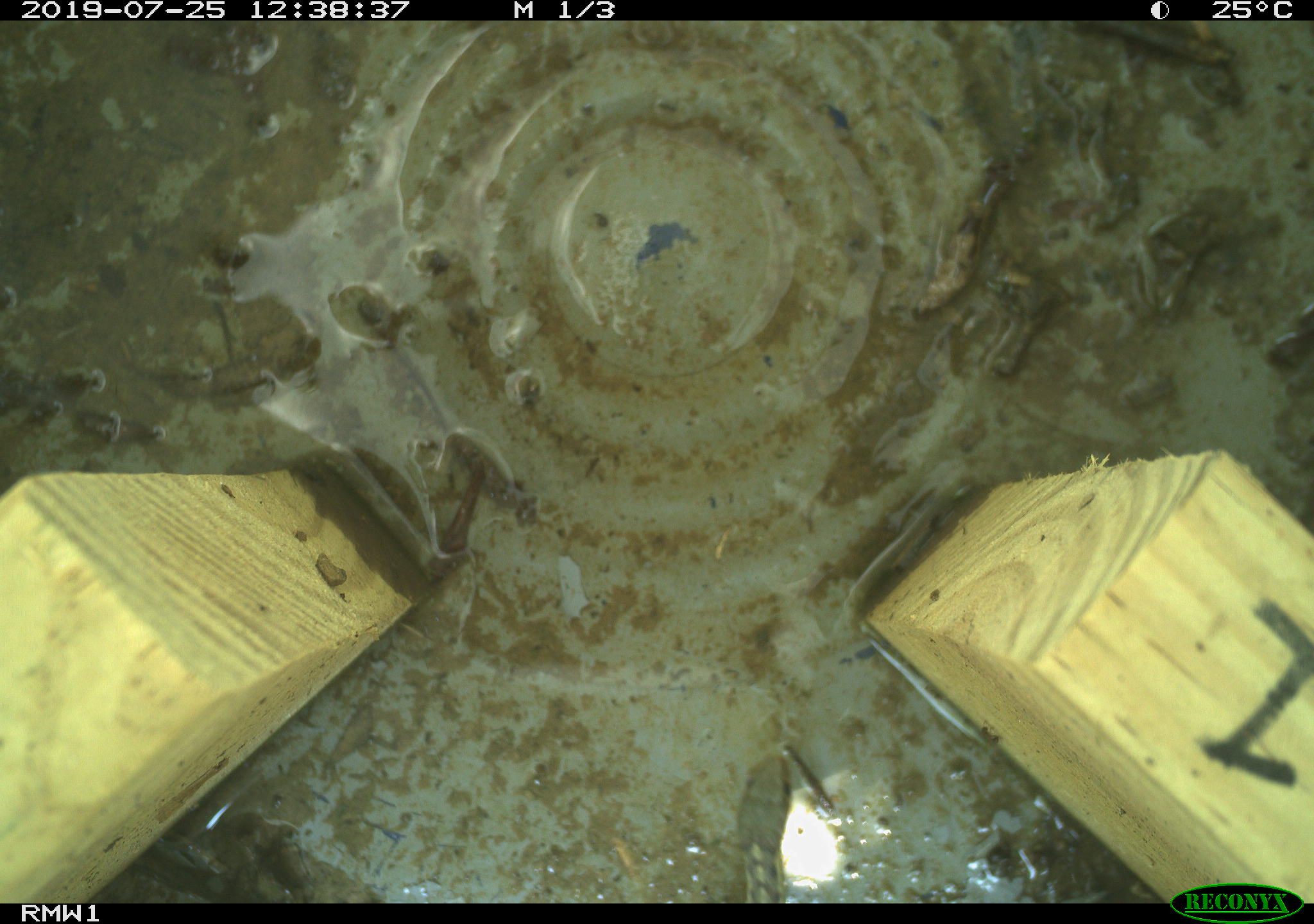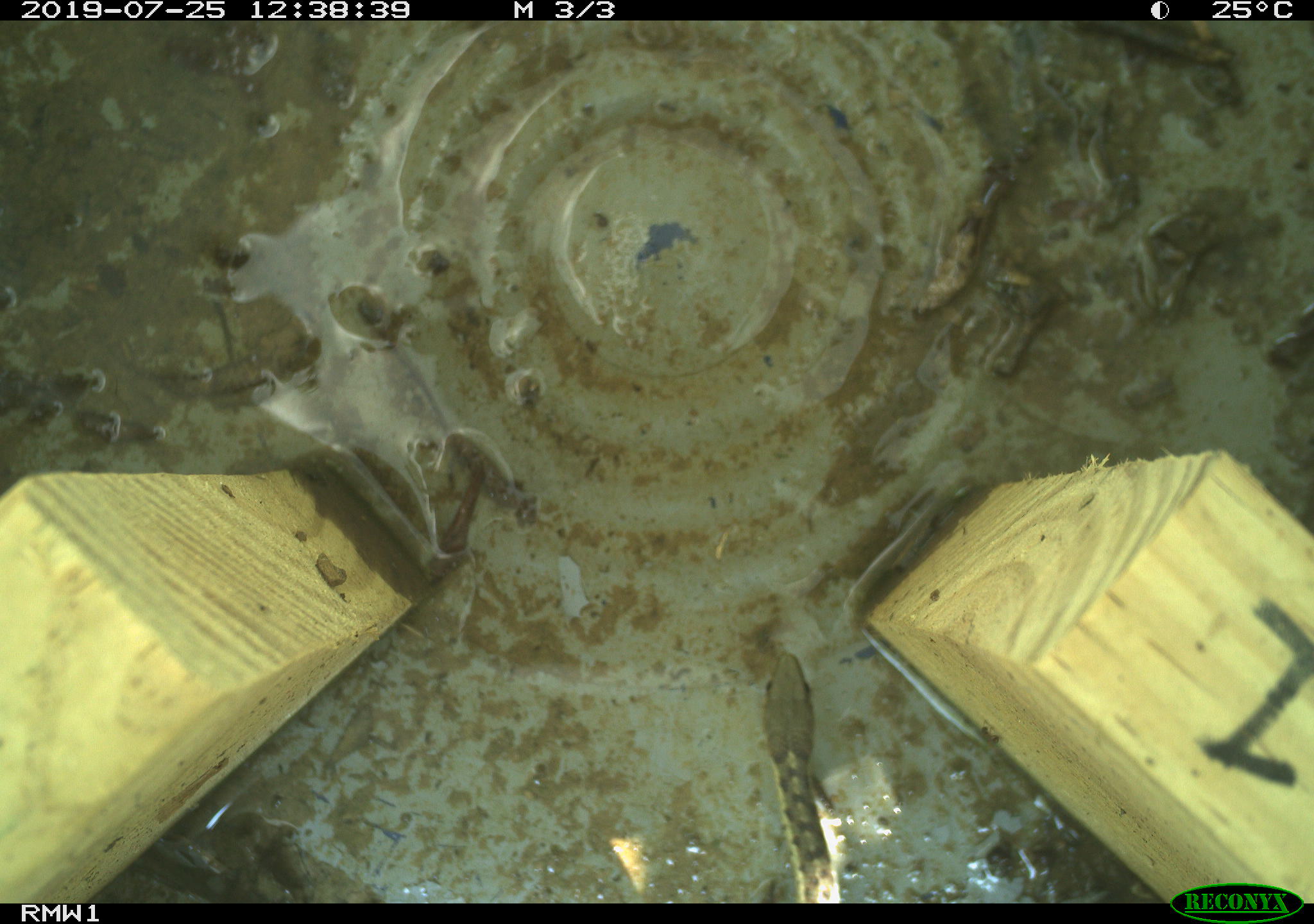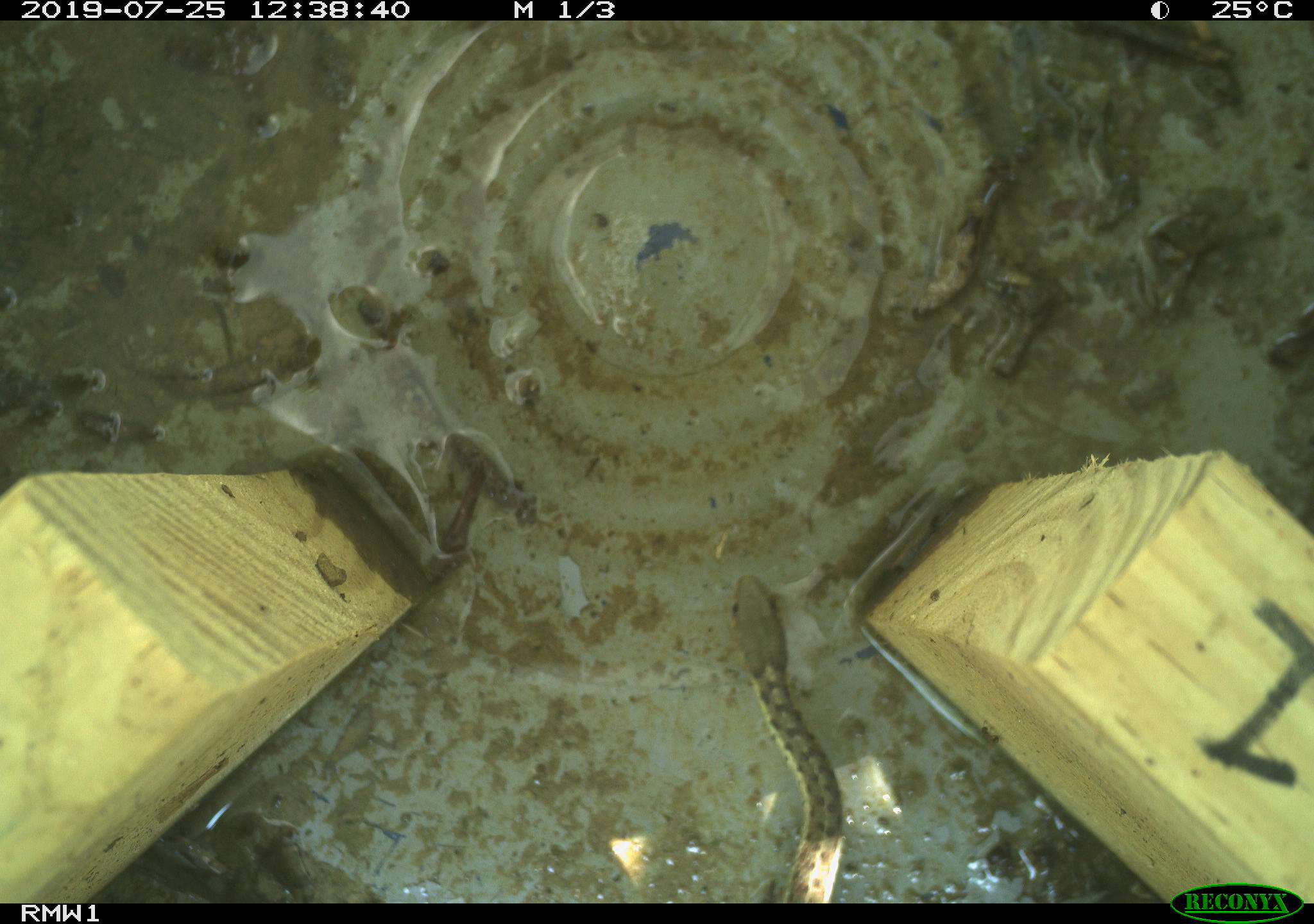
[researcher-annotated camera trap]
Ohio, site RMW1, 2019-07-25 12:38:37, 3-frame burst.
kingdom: Animalia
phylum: Chordata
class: Reptilia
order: Squamata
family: Colubridae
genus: Thamnophis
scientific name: Thamnophis sirtalis sirtalis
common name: eastern gartersnake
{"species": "eastern gartersnake (Thamnophis sirtalis sirtalis)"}